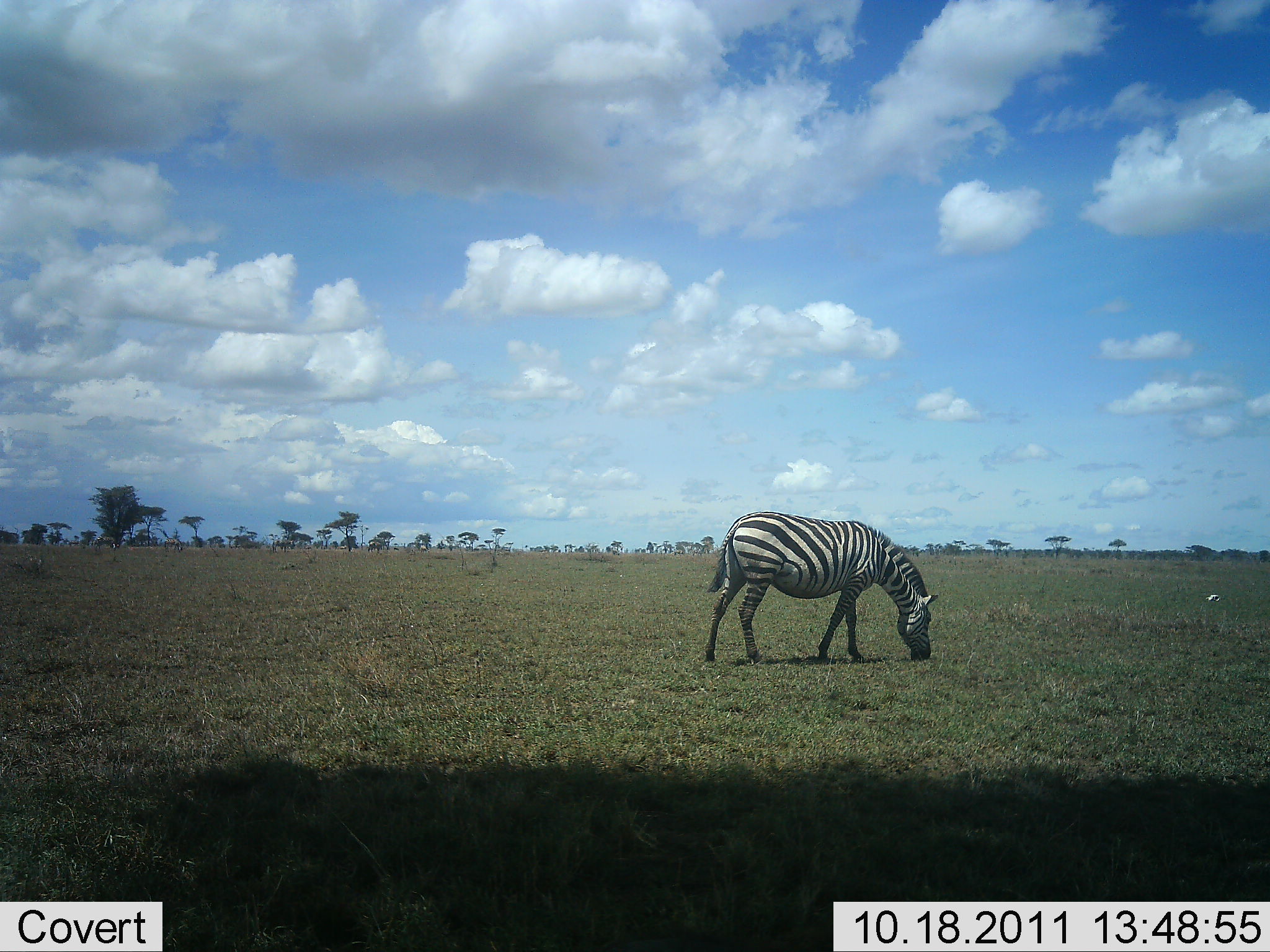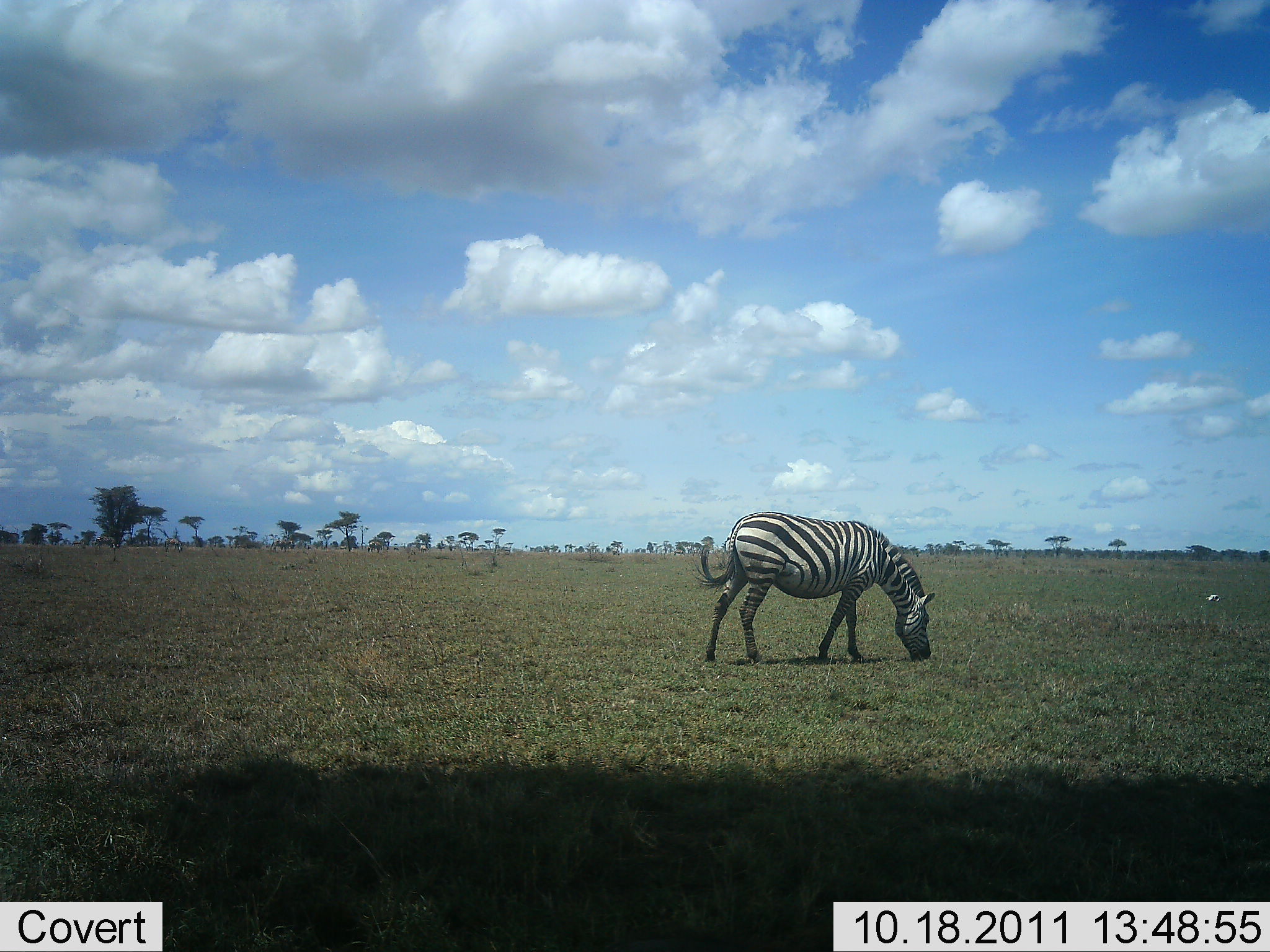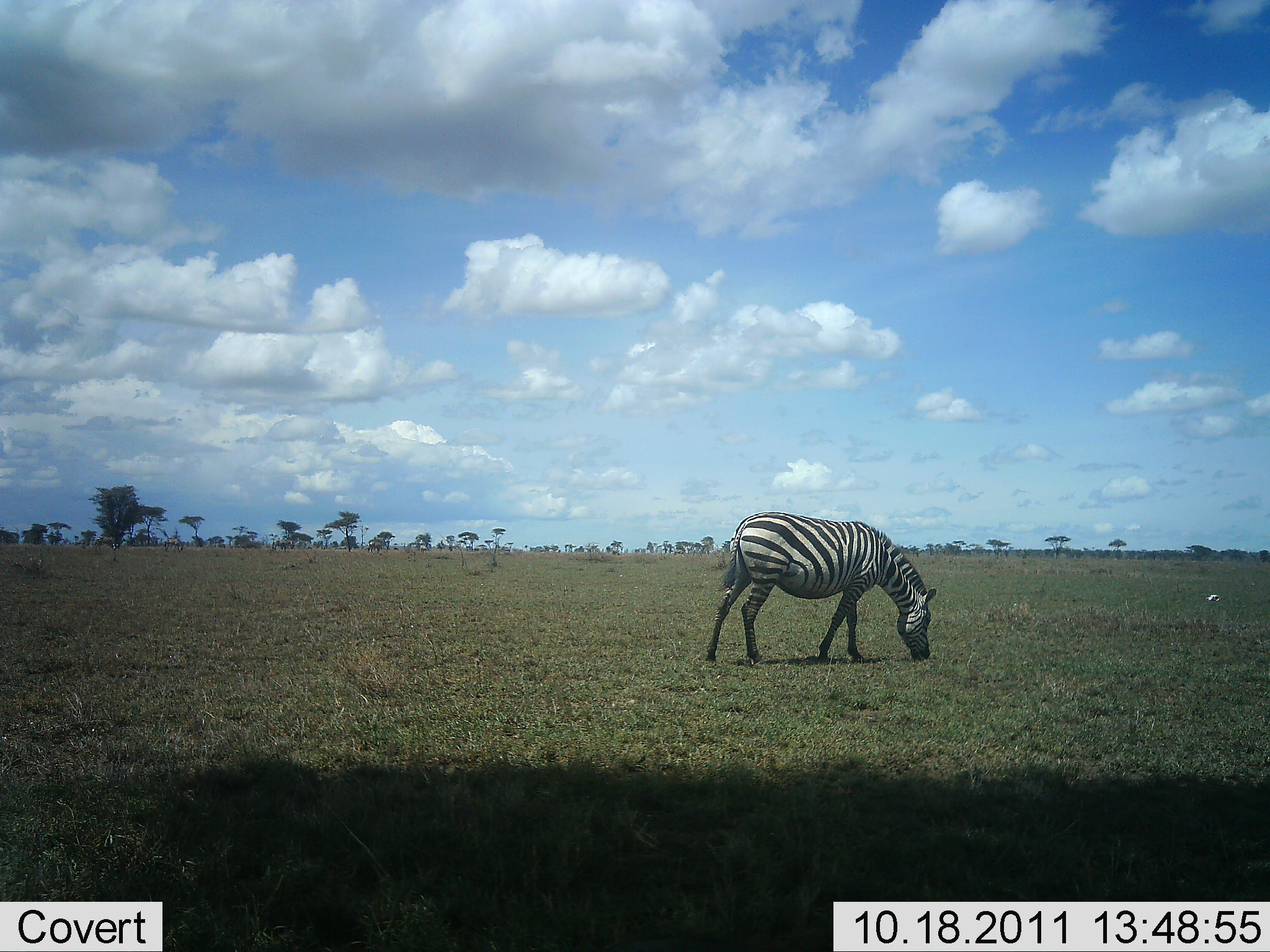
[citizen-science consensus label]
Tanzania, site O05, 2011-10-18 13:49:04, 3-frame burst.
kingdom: Animalia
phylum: Chordata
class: Mammalia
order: Perissodactyla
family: Equidae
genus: Equus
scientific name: Equus quagga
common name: plains zebra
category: zebra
Zebra (plains zebra) (Equus quagga), count 1. Behavior (volunteer vote fractions): standing 21%, resting 0%, moving 0%, interacting 0%. Young present (vote fraction): 0%. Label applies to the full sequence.